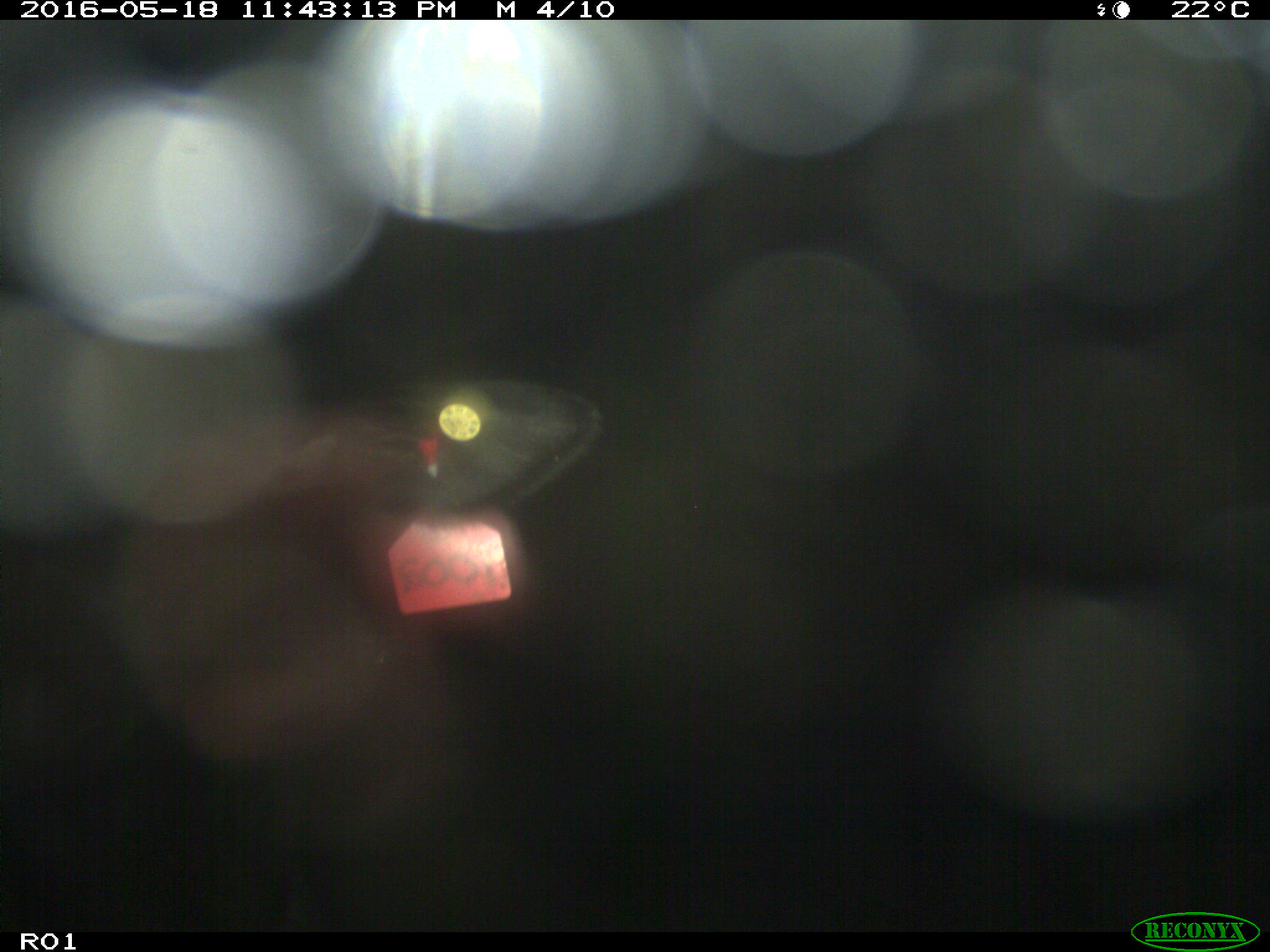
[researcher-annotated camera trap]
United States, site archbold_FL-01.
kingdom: Animalia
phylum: Chordata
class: Mammalia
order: Artiodactyla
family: Bovidae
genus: Bos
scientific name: Bos taurus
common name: domestic cow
Bos taurus (domestic cow).